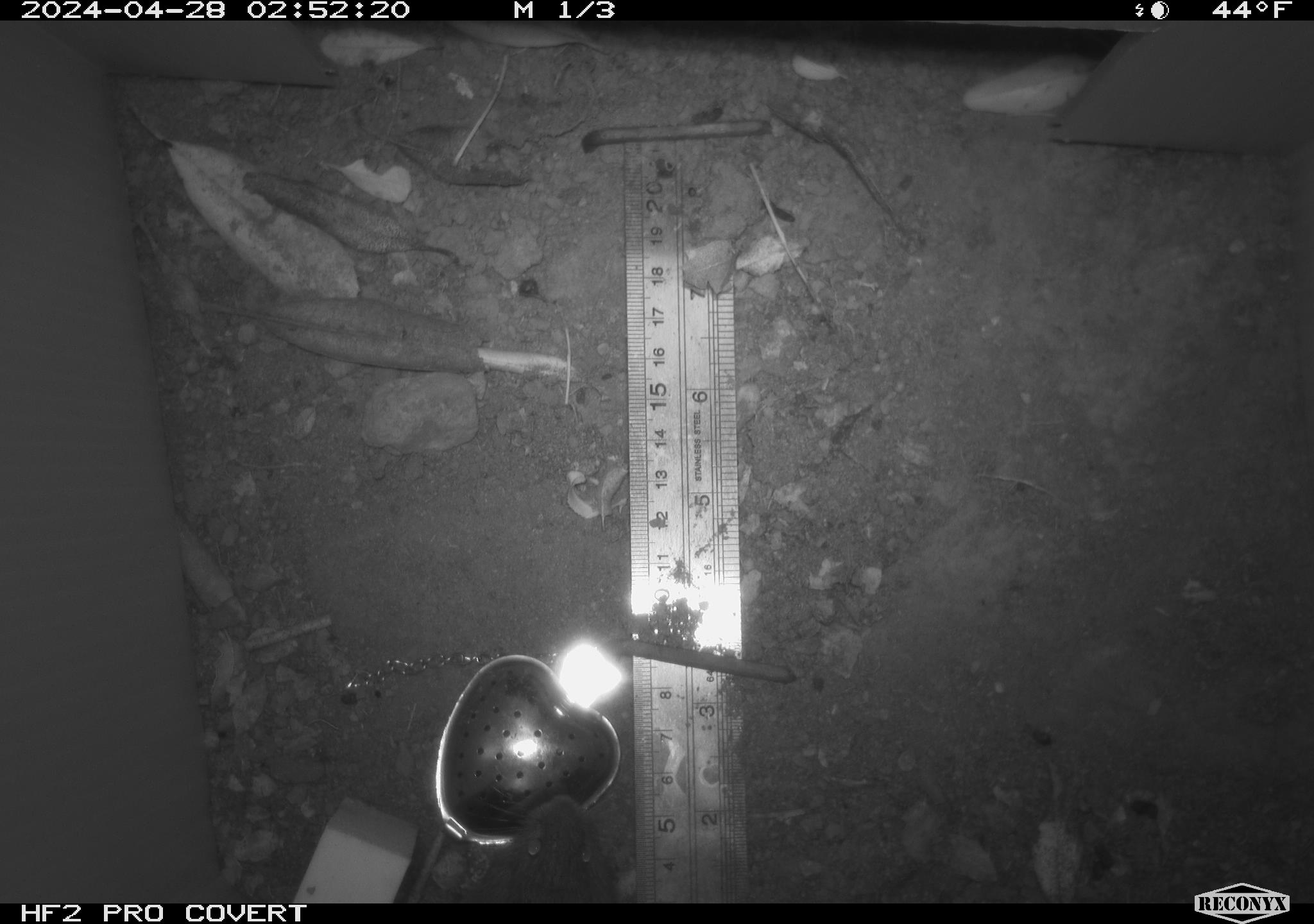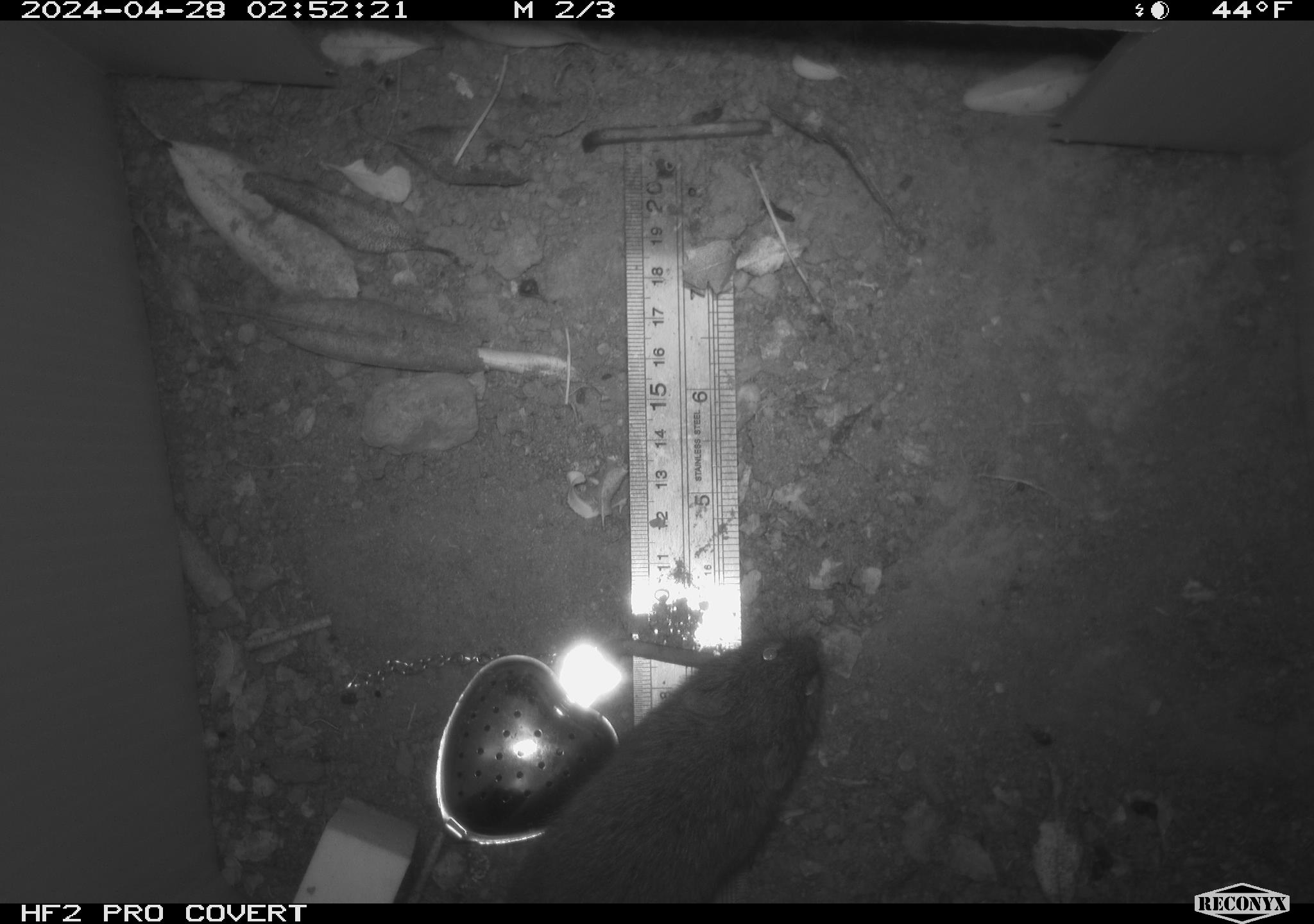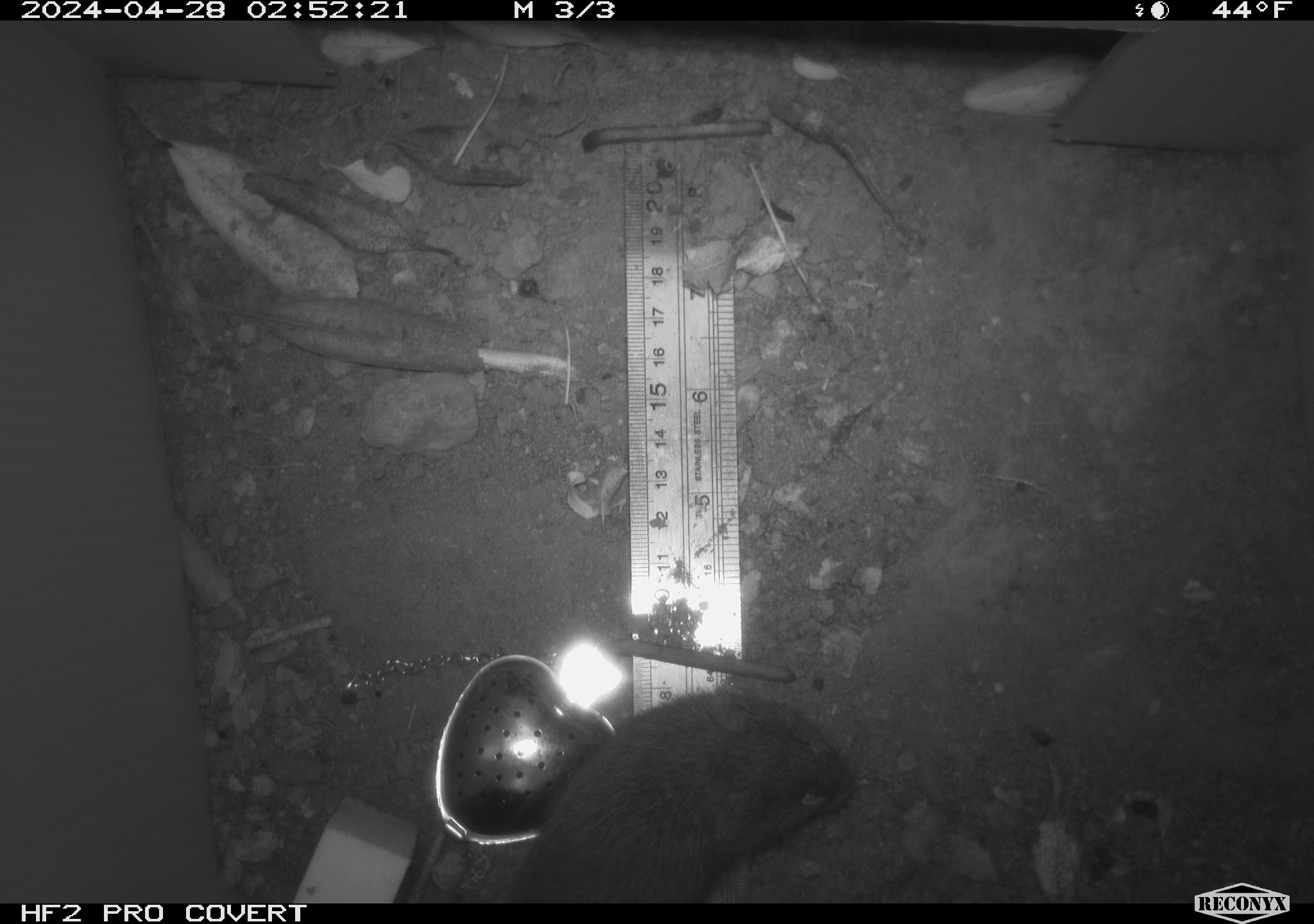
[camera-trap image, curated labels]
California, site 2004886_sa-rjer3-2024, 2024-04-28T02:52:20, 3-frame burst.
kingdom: Animalia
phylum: Chordata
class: Mammalia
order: Rodentia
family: Cricetidae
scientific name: Arvicolinae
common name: voles, lemmings, and muskrats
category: arvicolinae subfamily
Arvicolinae subfamily (voles, lemmings, and muskrats) (Arvicolinae).